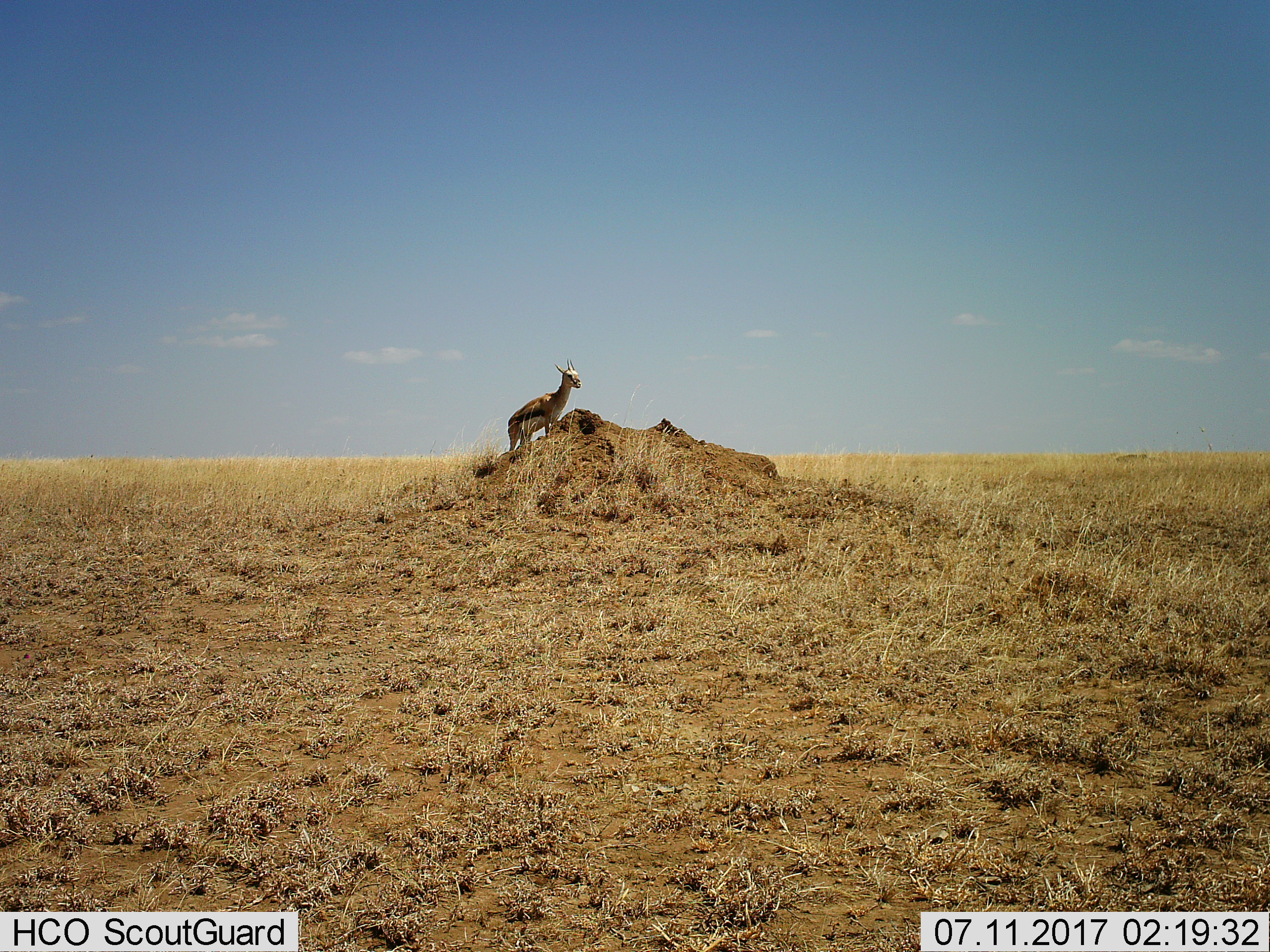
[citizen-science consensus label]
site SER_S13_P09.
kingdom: Animalia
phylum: Chordata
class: Mammalia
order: Artiodactyla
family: Bovidae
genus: Eudorcas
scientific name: Eudorcas thomsonii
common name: thomson's gazelle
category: gazellethomsons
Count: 1.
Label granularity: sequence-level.